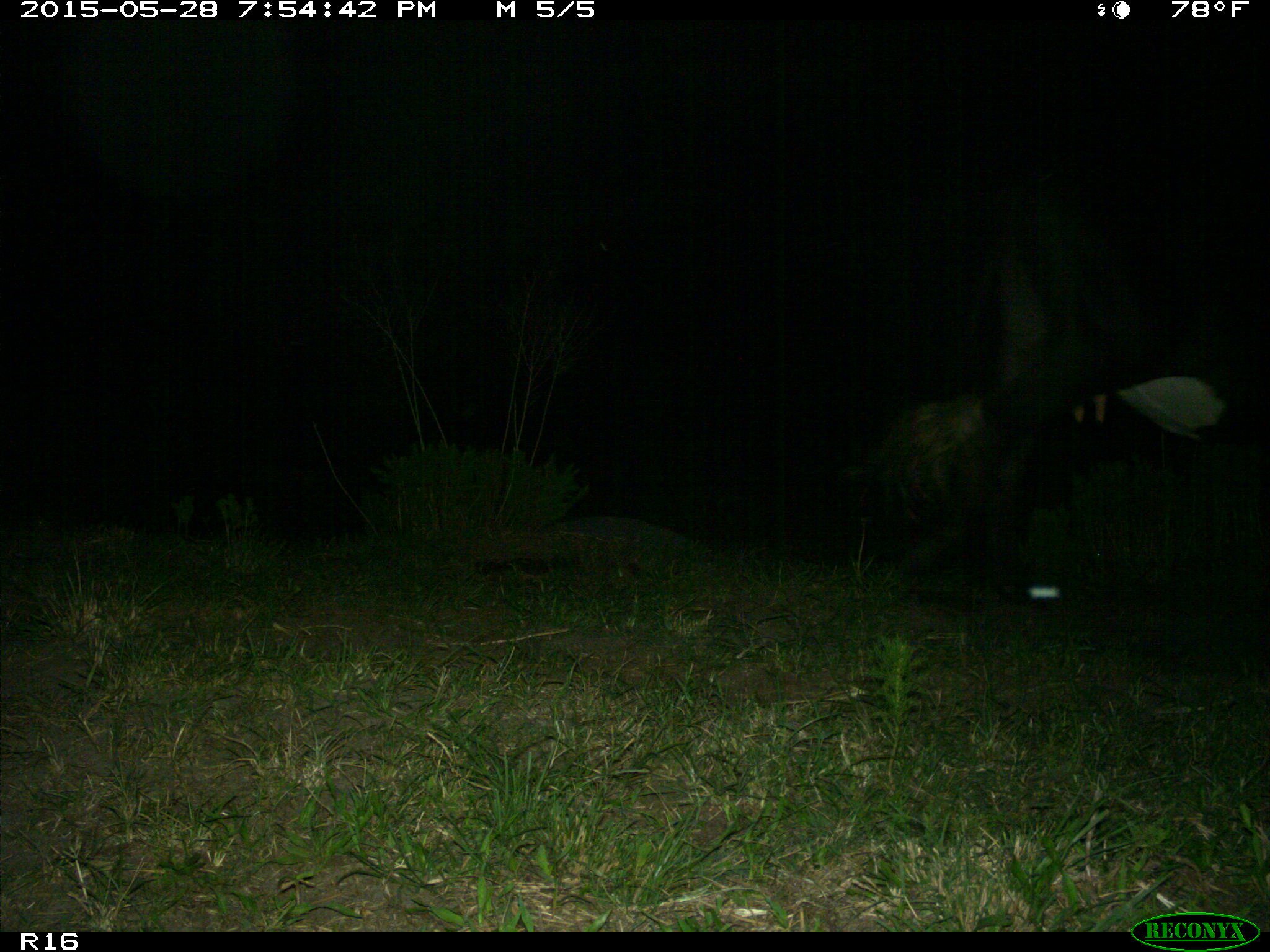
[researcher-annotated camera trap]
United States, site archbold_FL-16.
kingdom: Animalia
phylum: Chordata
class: Mammalia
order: Artiodactyla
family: Bovidae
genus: Bos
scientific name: Bos taurus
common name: domestic cow